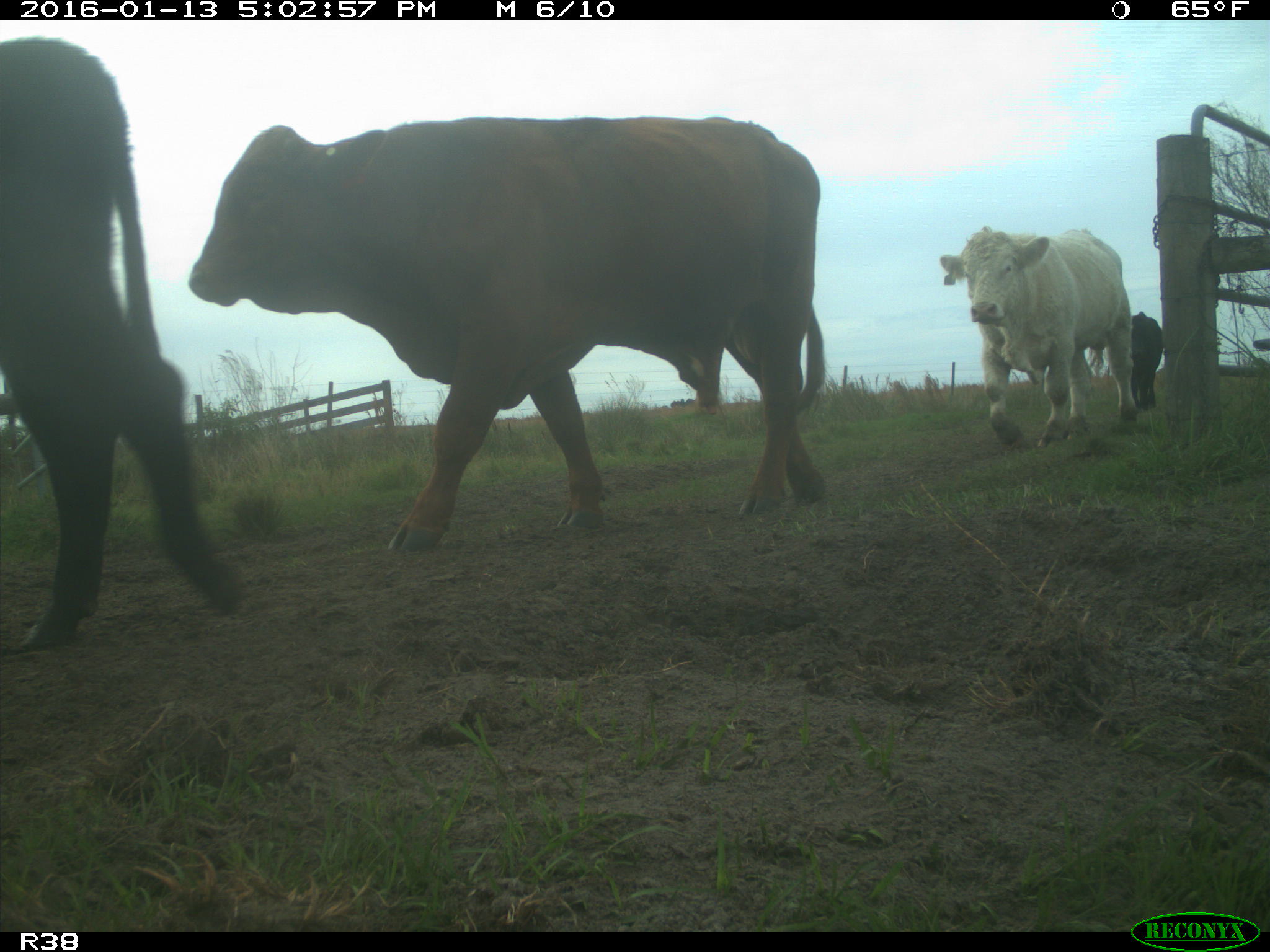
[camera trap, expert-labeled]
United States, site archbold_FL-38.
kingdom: Animalia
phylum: Chordata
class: Mammalia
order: Artiodactyla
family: Bovidae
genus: Bos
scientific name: Bos taurus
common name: domestic cow